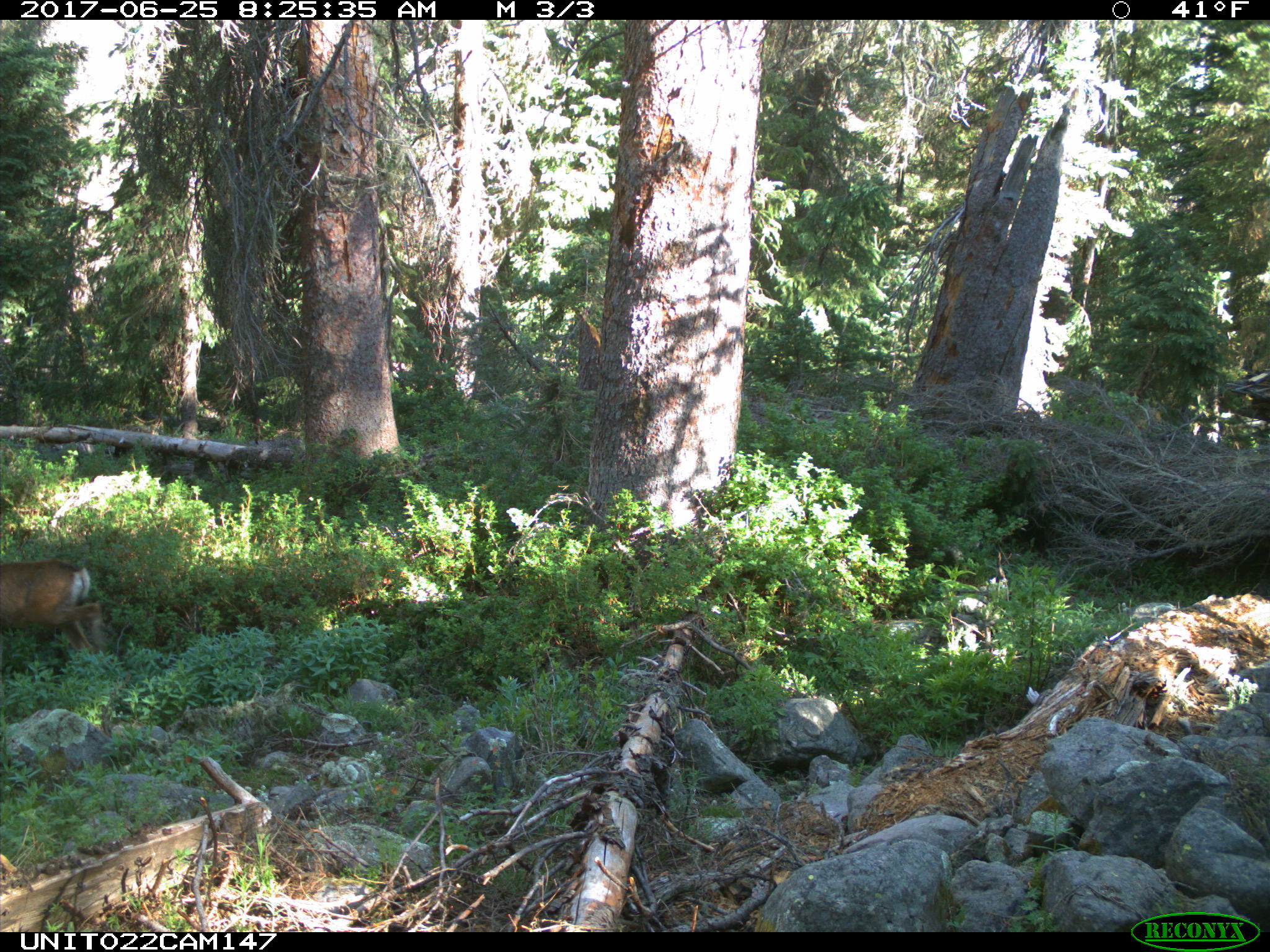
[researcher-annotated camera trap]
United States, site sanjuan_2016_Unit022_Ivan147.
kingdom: Animalia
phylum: Chordata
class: Mammalia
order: Artiodactyla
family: Cervidae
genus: Odocoileus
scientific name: Odocoileus hemionus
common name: mule deer